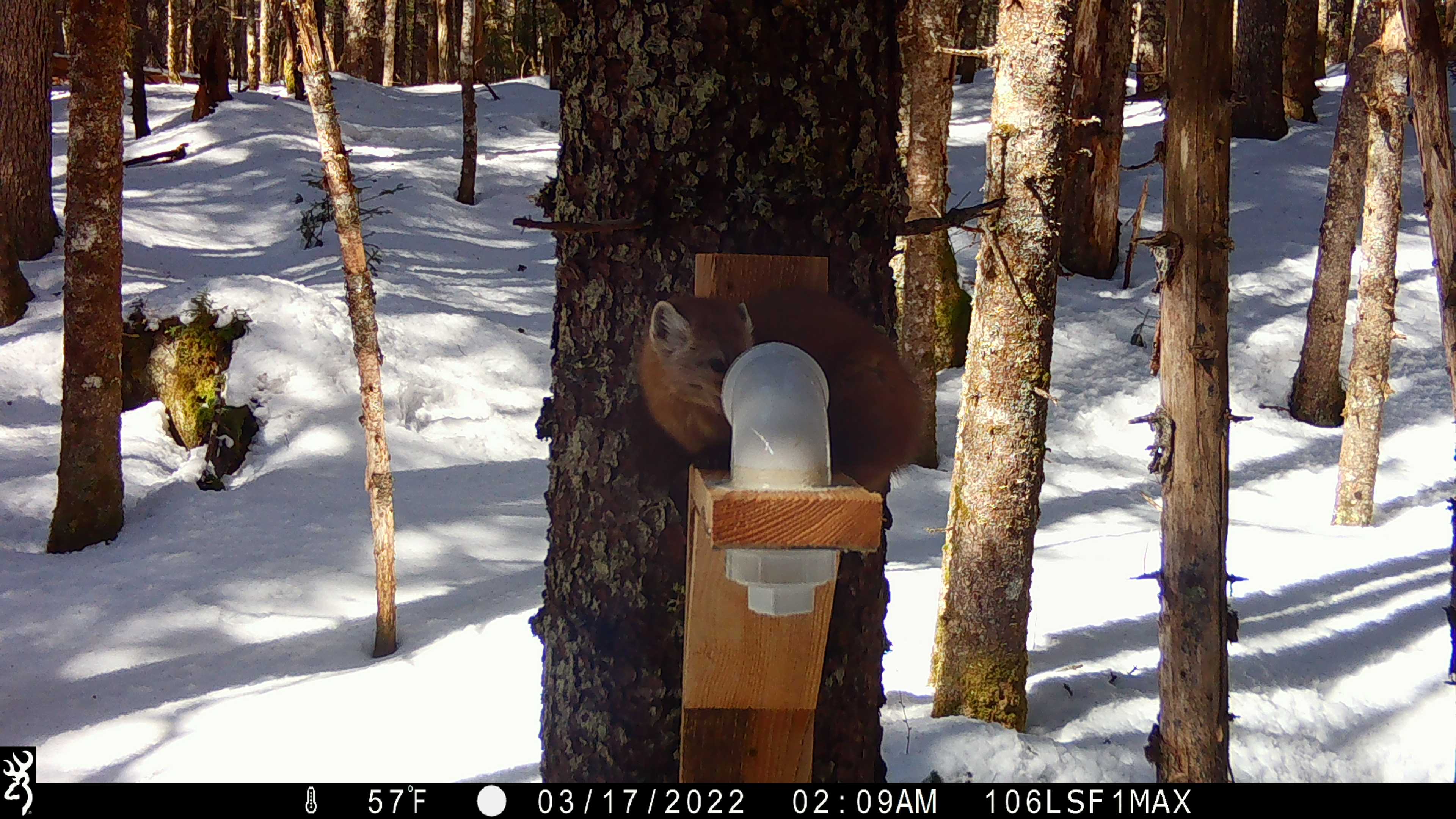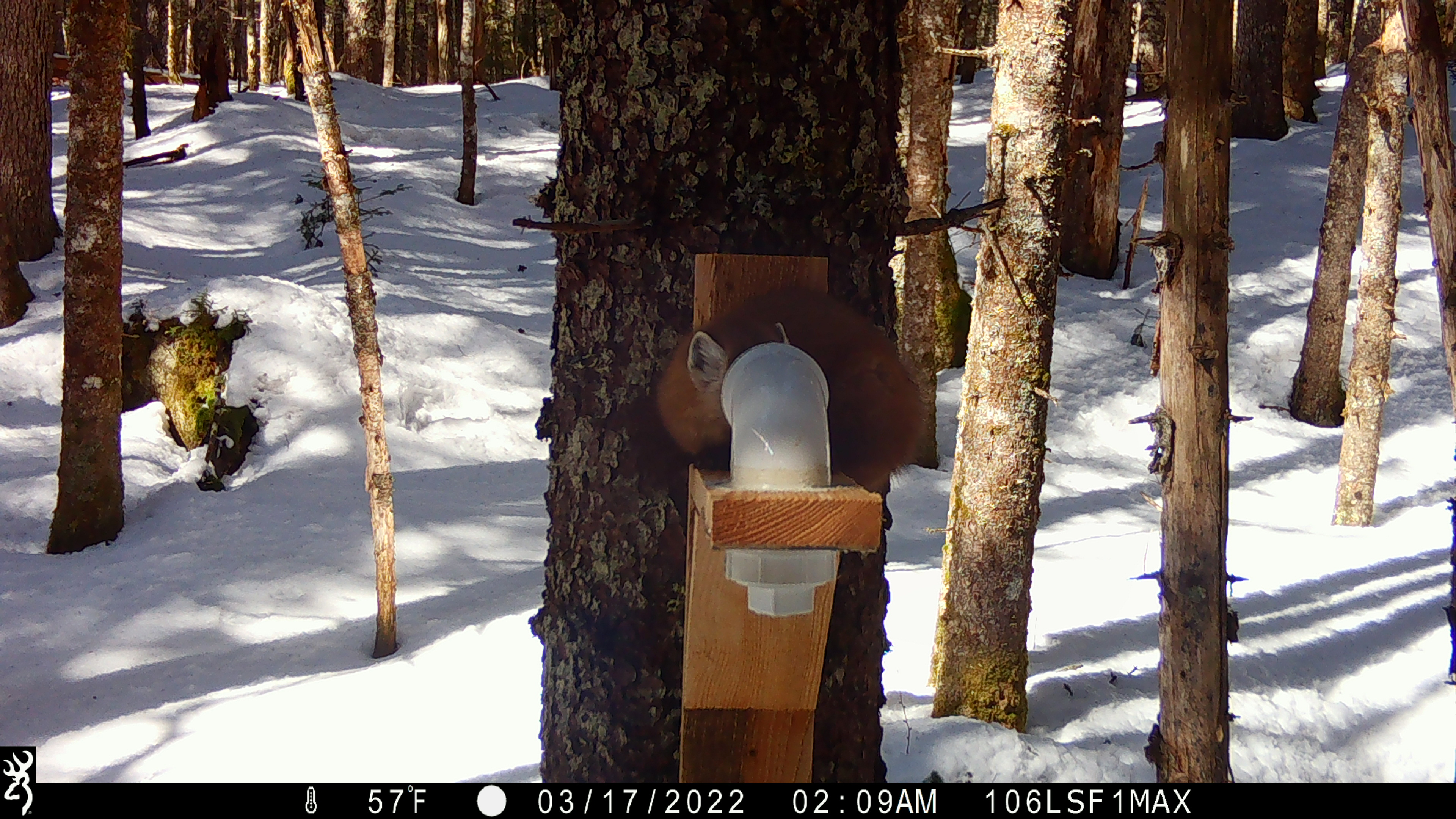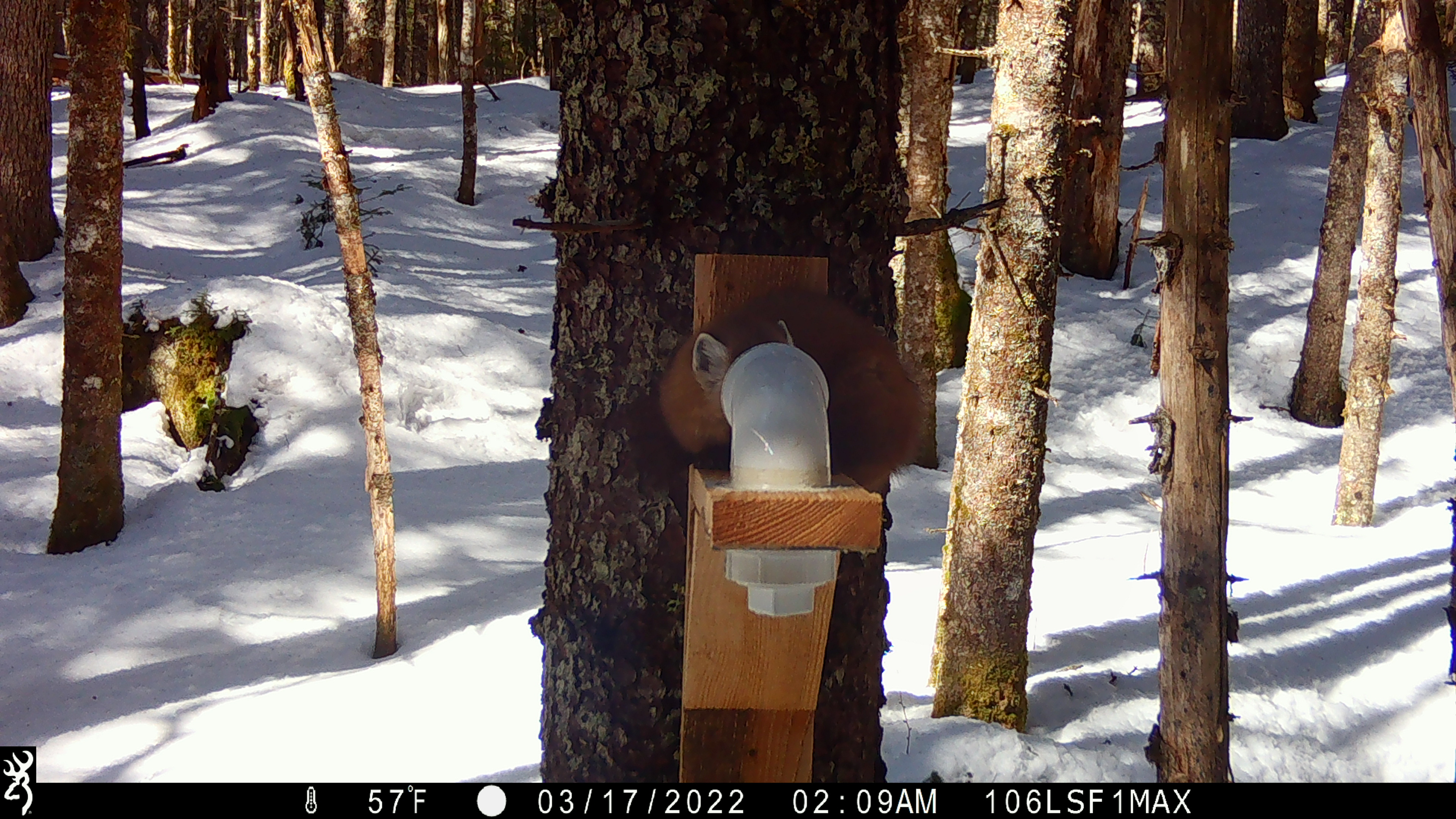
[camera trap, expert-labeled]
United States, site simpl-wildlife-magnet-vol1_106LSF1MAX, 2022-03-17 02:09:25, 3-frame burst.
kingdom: Animalia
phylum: Chordata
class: Mammalia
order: Carnivora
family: Mustelidae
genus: Martes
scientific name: Martes americana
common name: american marten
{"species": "american marten (Martes americana)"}